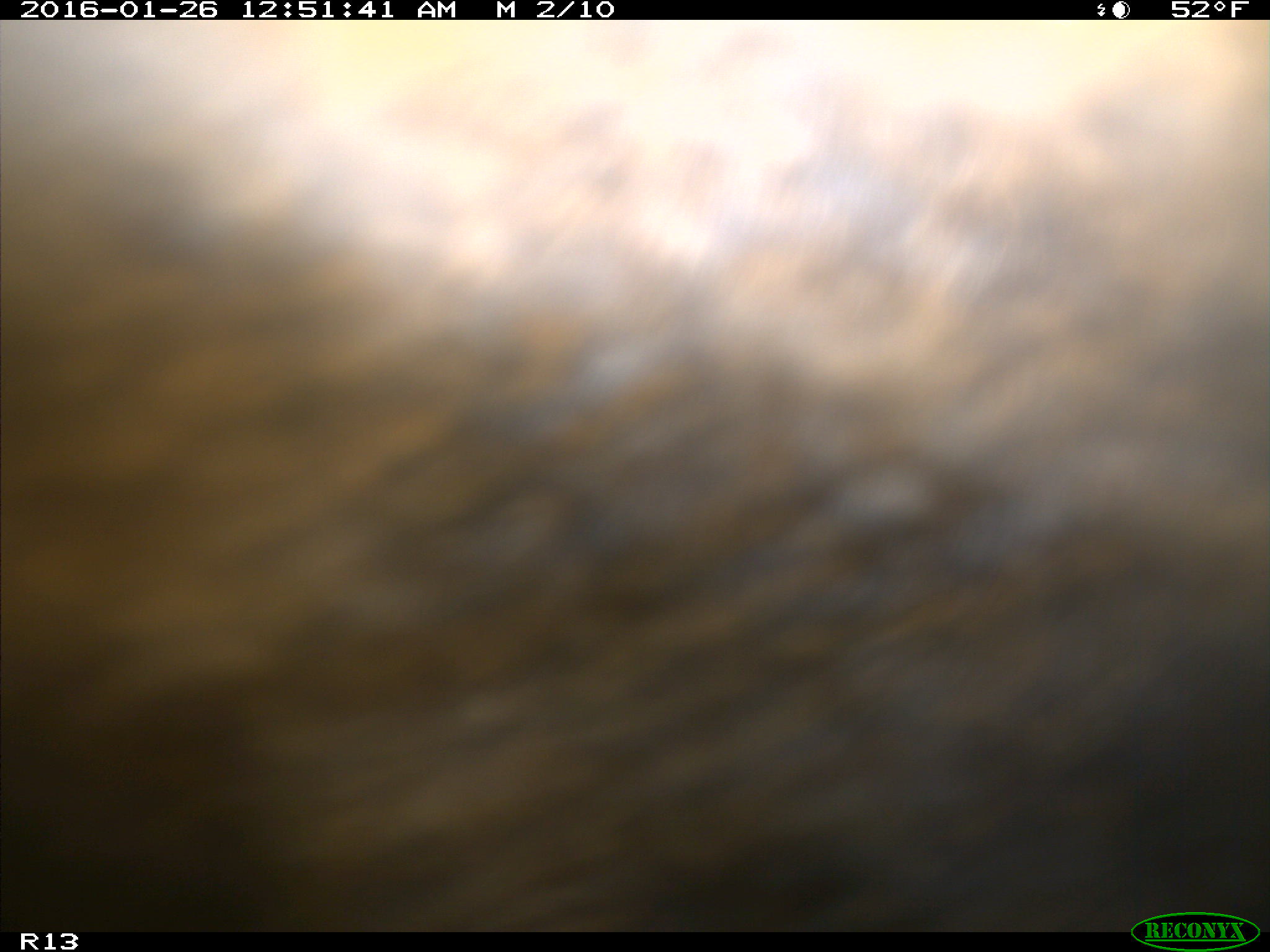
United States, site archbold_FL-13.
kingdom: Animalia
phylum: Chordata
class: Mammalia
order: Artiodactyla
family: Bovidae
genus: Bos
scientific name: Bos taurus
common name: domestic cow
Bos taurus (domestic cow).